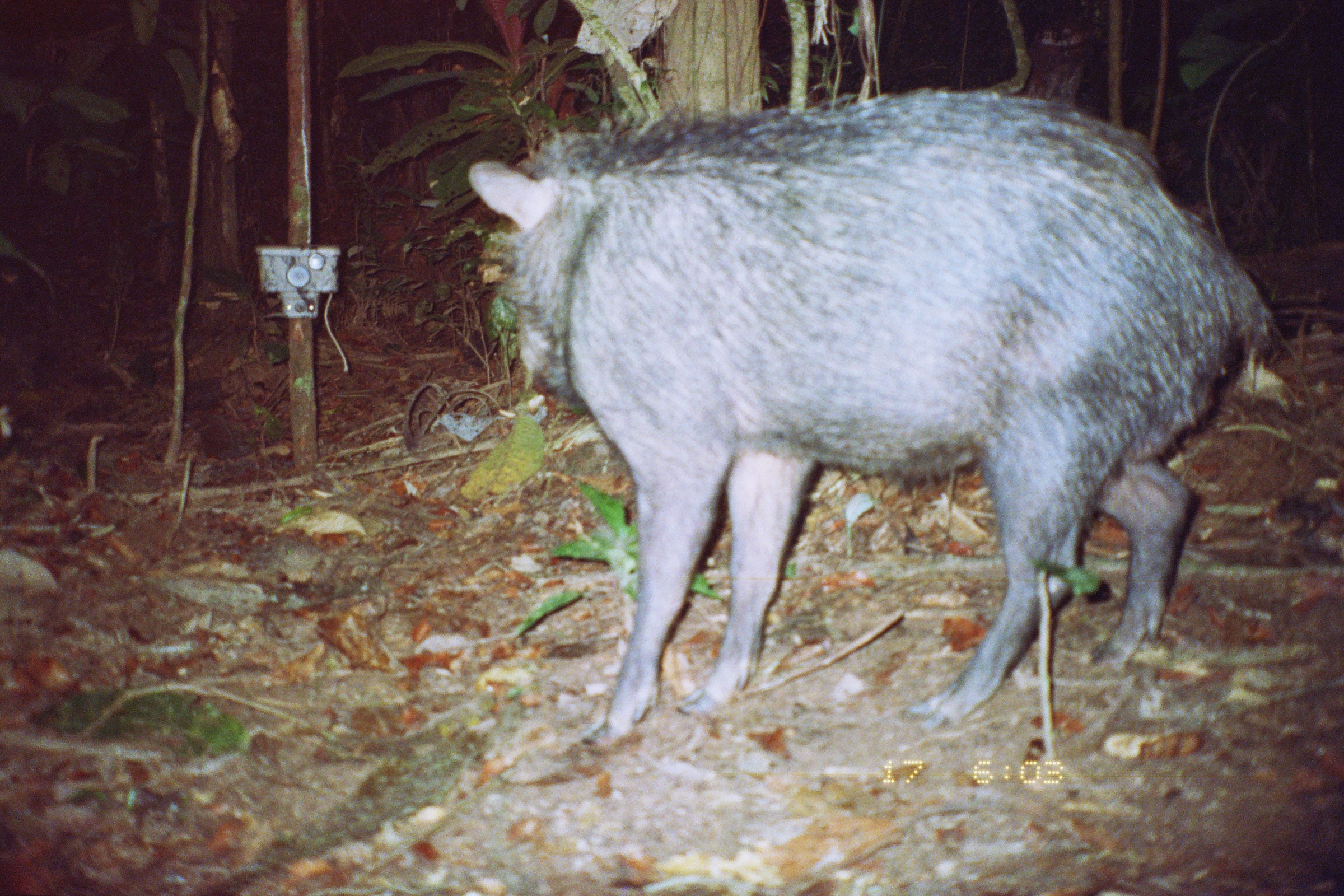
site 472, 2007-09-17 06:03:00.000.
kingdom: Animalia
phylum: Chordata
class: Mammalia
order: Artiodactyla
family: Tayassuidae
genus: Tayassu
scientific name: Tayassu pecari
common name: white-lipped peccary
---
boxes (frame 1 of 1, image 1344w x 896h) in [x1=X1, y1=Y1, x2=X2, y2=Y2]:
tayassu pecari: [x1=466, y1=82, x2=1277, y2=751]